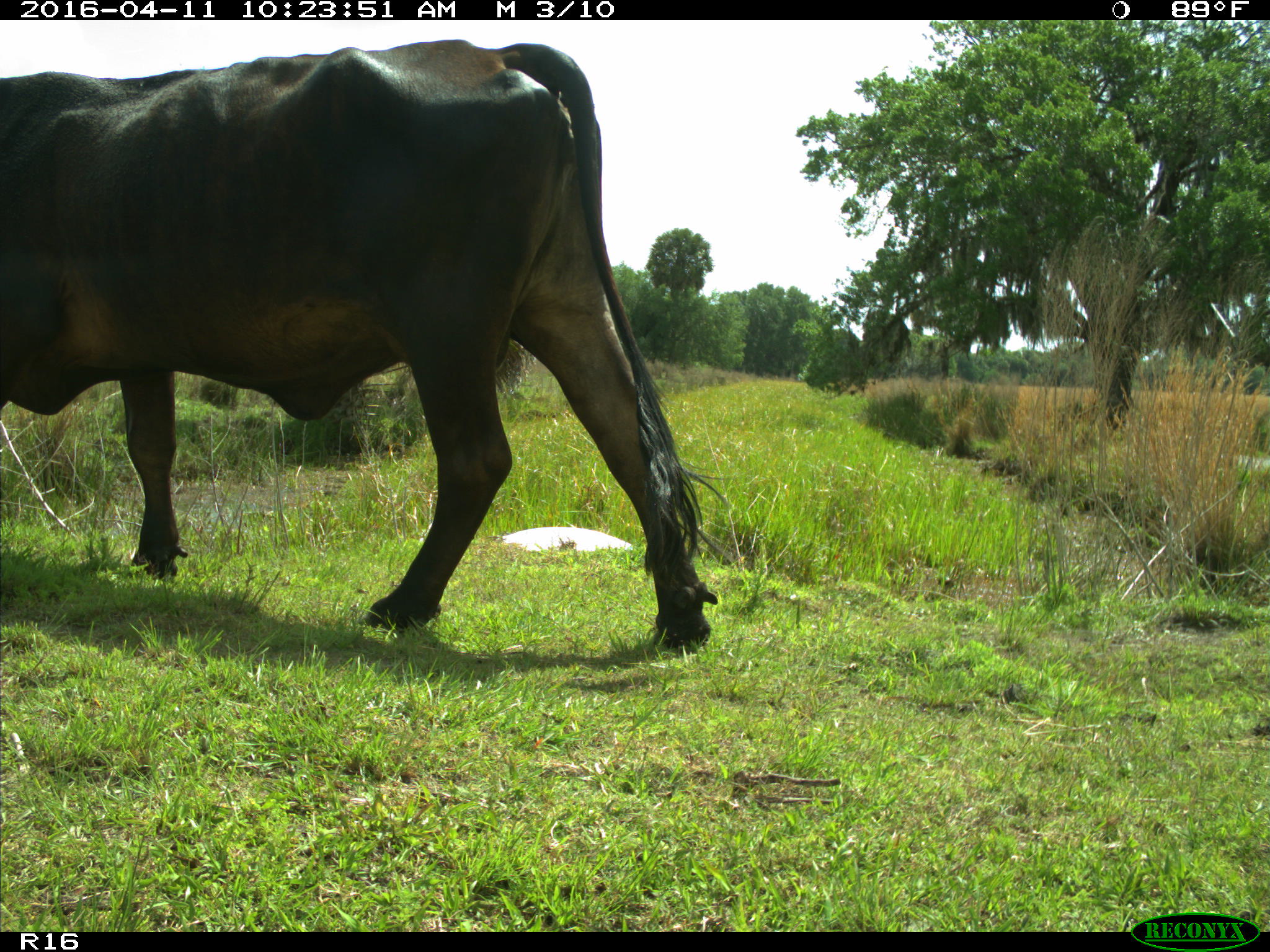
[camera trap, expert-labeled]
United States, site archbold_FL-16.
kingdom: Animalia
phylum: Chordata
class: Mammalia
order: Artiodactyla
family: Bovidae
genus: Bos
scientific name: Bos taurus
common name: domestic cow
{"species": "Bos taurus (domestic cow)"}